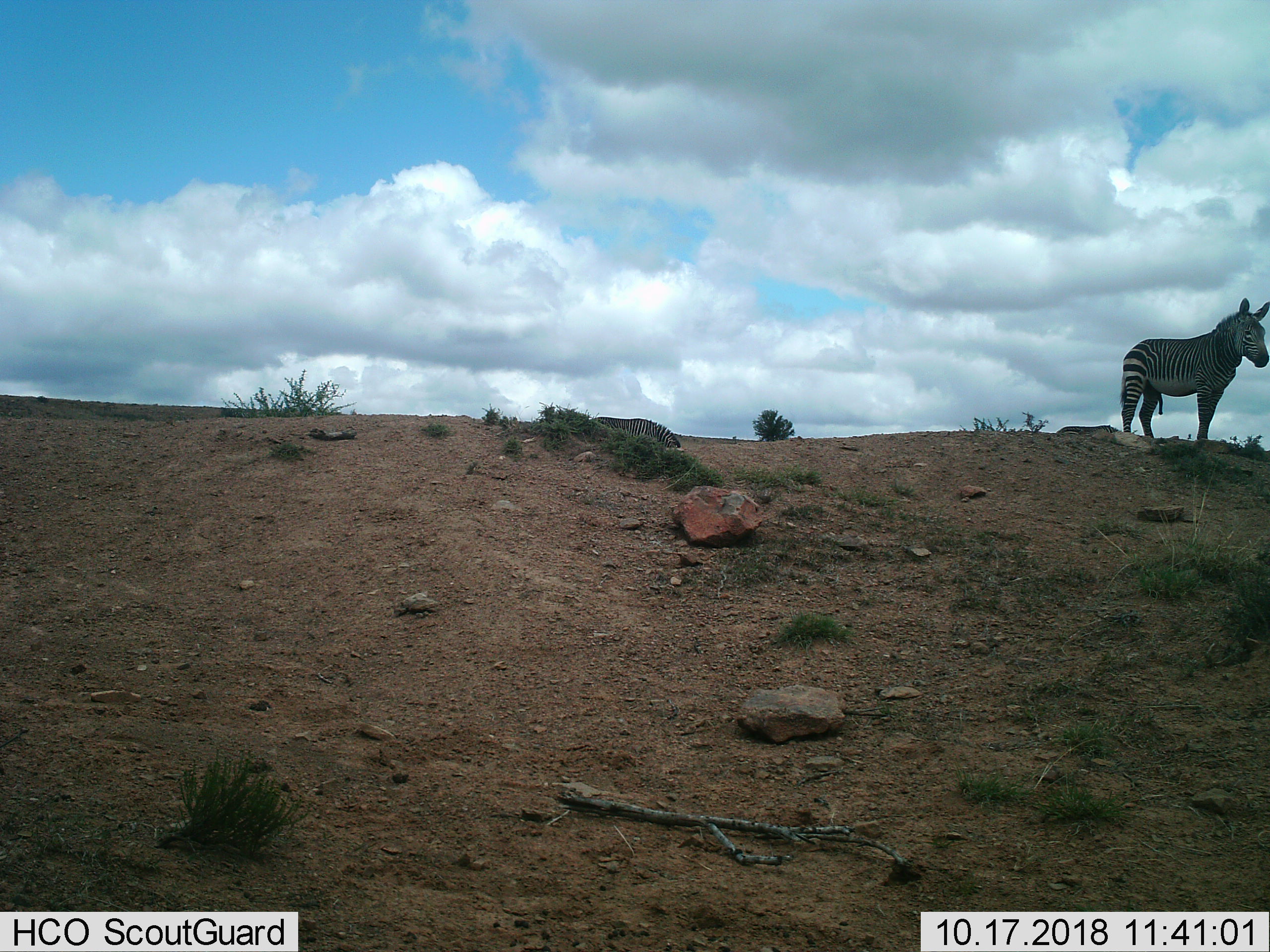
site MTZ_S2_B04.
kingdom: Animalia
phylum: Chordata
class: Mammalia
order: Perissodactyla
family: Equidae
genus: Equus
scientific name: Equus zebra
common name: mountain zebra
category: zebramountain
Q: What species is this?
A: Zebramountain (mountain zebra) (Equus zebra).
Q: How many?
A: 2.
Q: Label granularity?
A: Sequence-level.